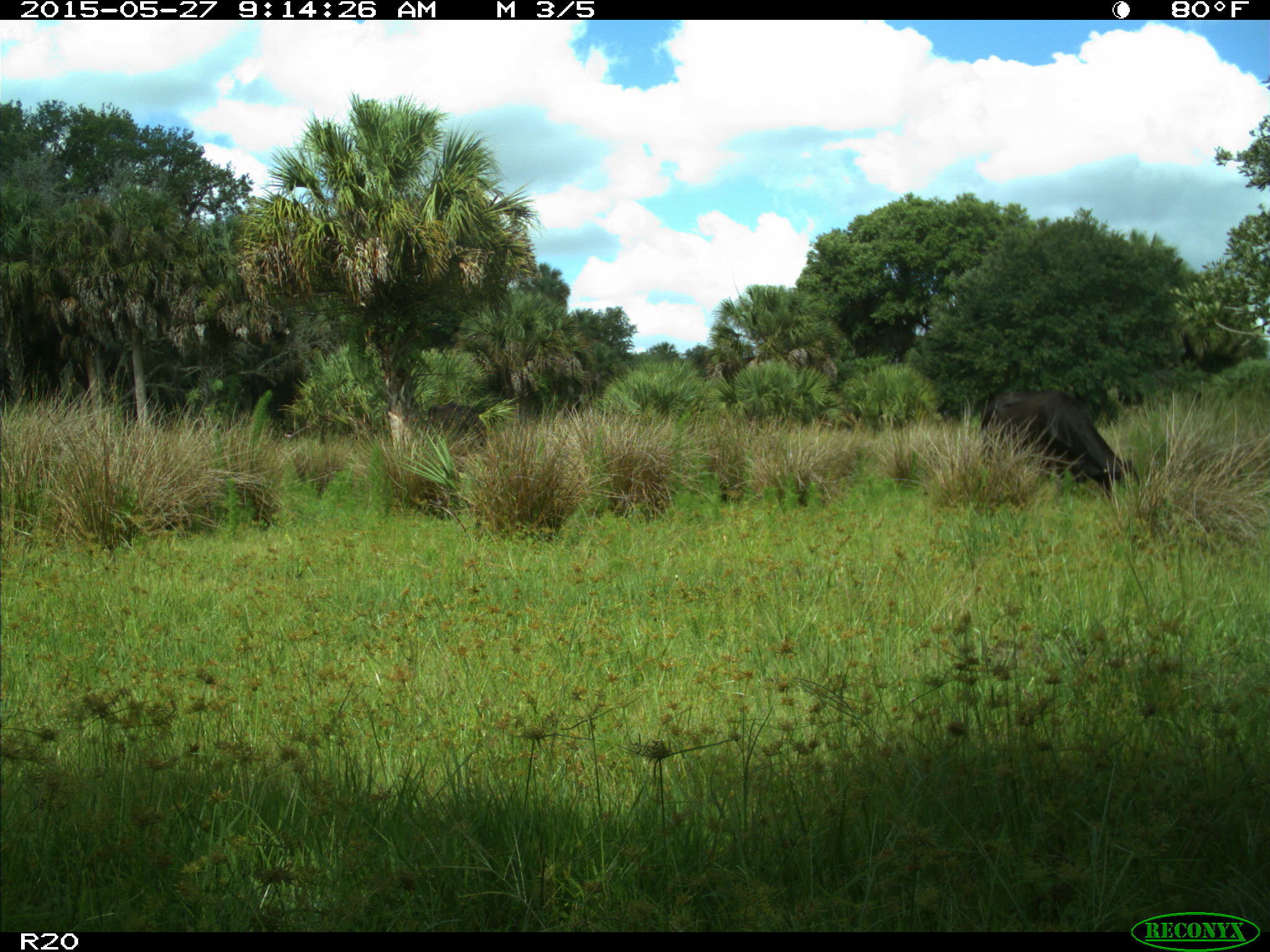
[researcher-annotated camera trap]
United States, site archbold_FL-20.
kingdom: Animalia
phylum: Chordata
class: Mammalia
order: Artiodactyla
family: Bovidae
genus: Bos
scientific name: Bos taurus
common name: domestic cow